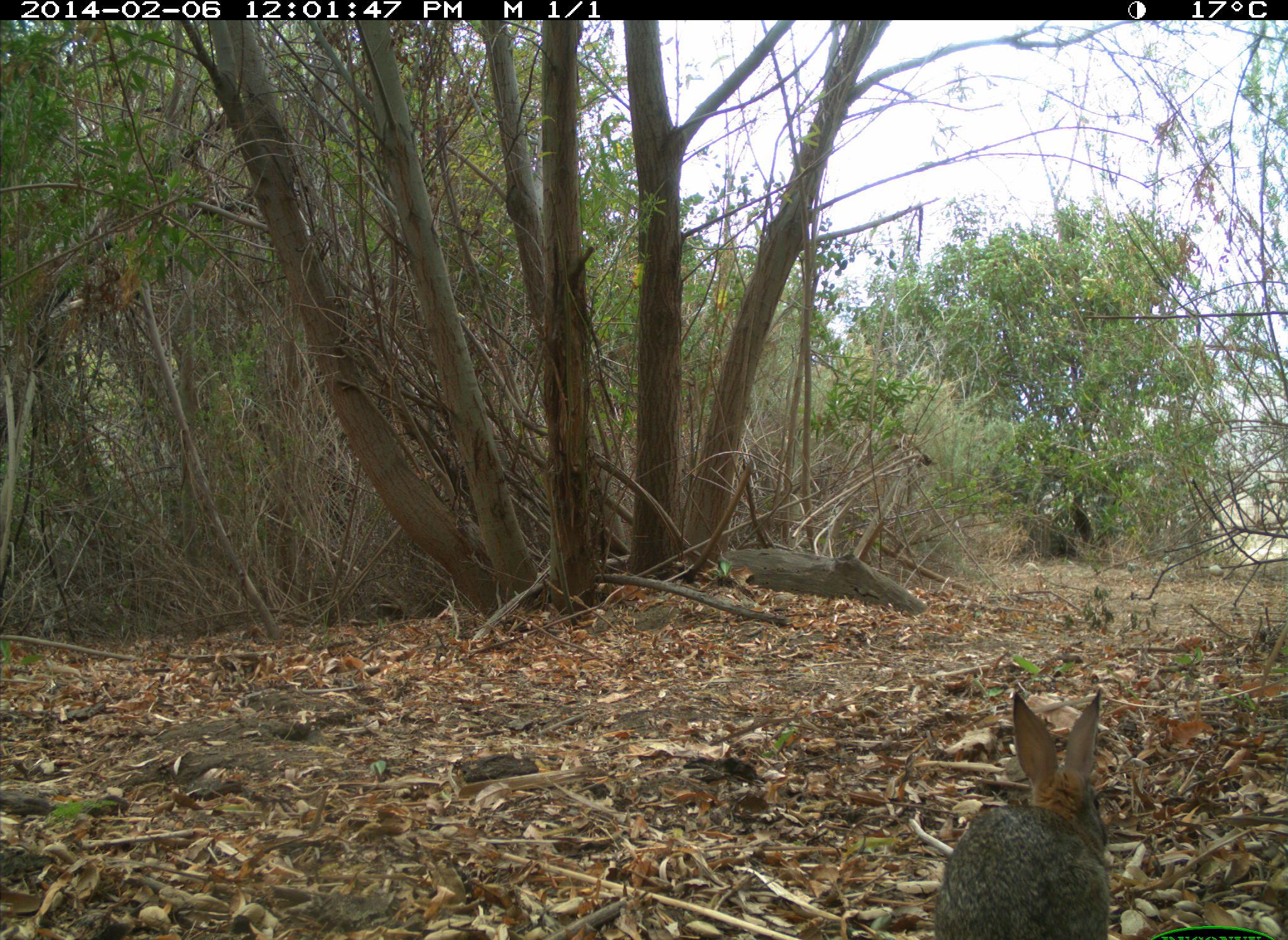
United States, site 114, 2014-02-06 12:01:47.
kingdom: Animalia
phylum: Chordata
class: Mammalia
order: Lagomorpha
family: Leporidae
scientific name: Leporidae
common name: rabbits and hares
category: rabbit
Rabbit (rabbits and hares) (Leporidae).